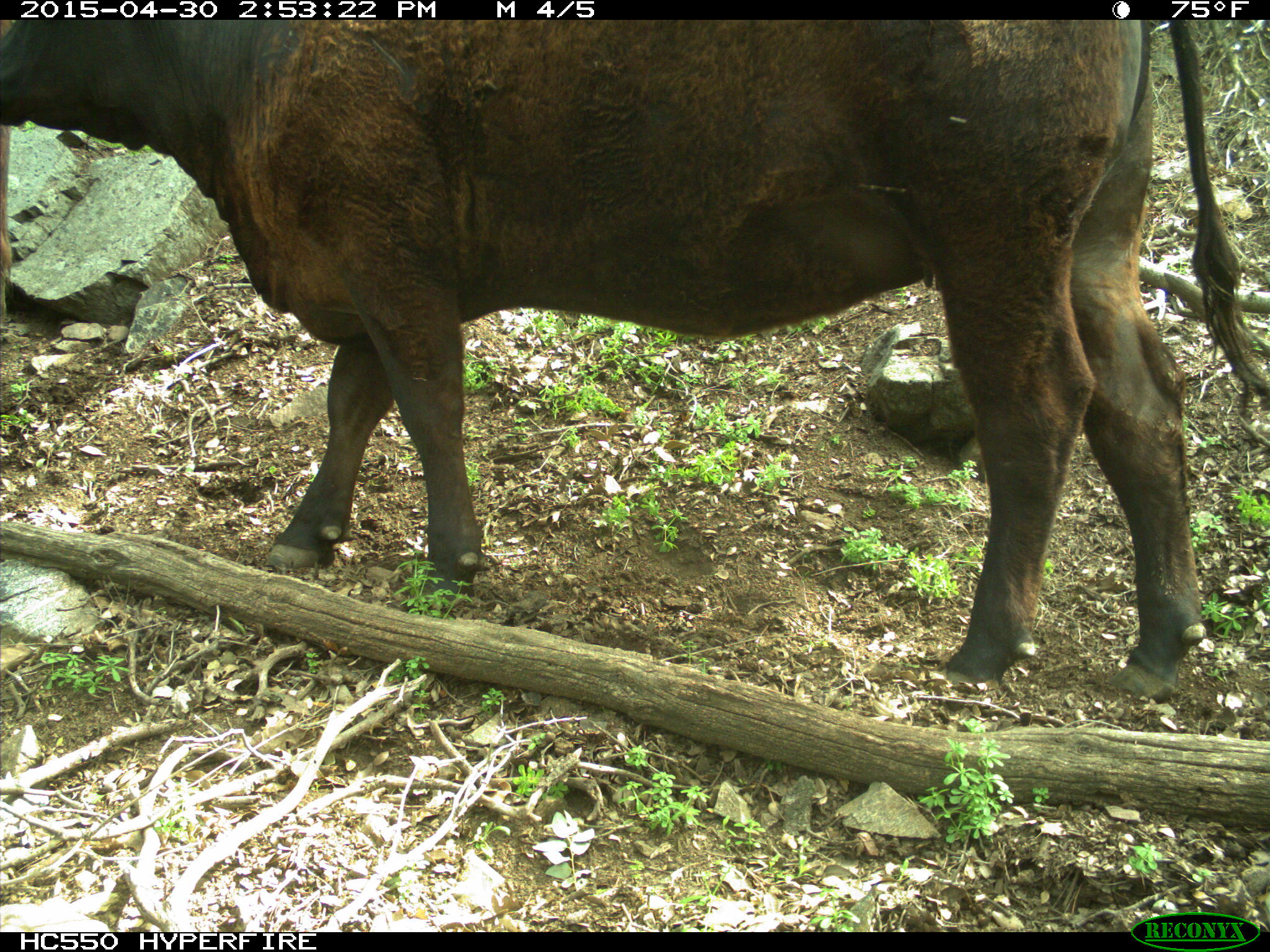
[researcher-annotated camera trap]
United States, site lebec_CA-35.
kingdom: Animalia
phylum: Chordata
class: Mammalia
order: Artiodactyla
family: Bovidae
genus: Bos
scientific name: Bos taurus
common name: domestic cow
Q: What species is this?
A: Bos taurus (domestic cow).